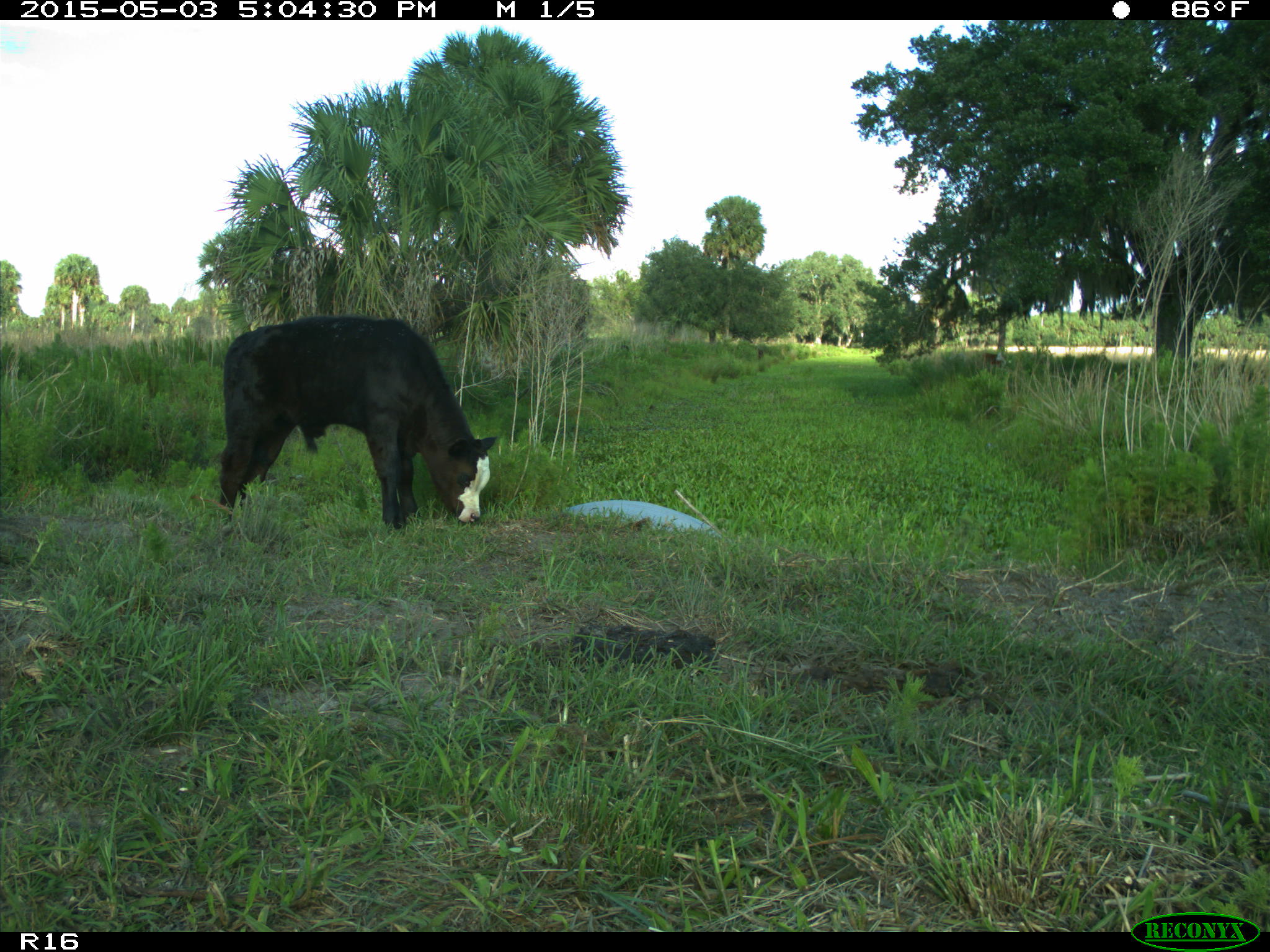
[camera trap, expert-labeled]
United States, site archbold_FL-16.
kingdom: Animalia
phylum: Chordata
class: Mammalia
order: Artiodactyla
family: Bovidae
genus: Bos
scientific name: Bos taurus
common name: domestic cow